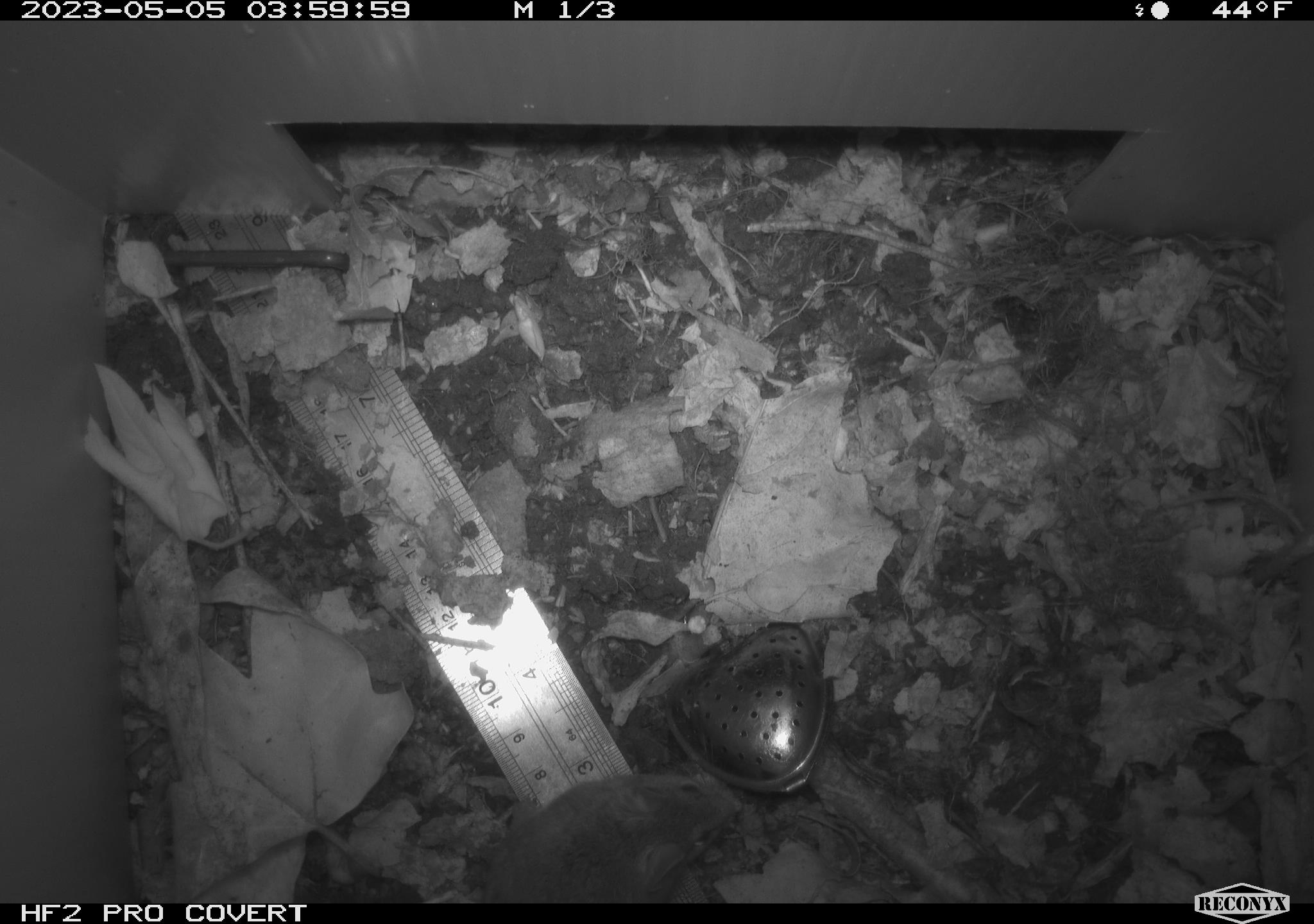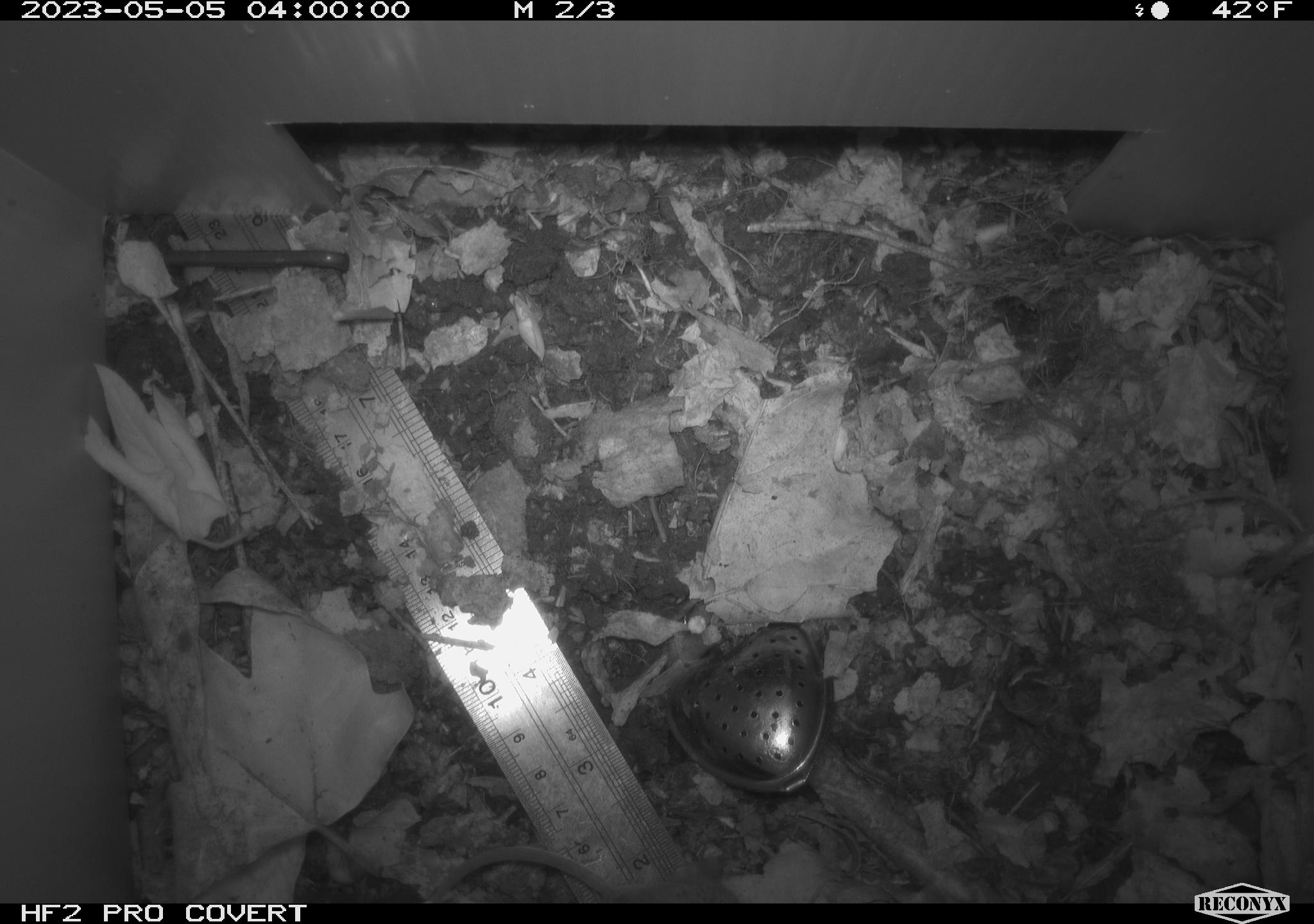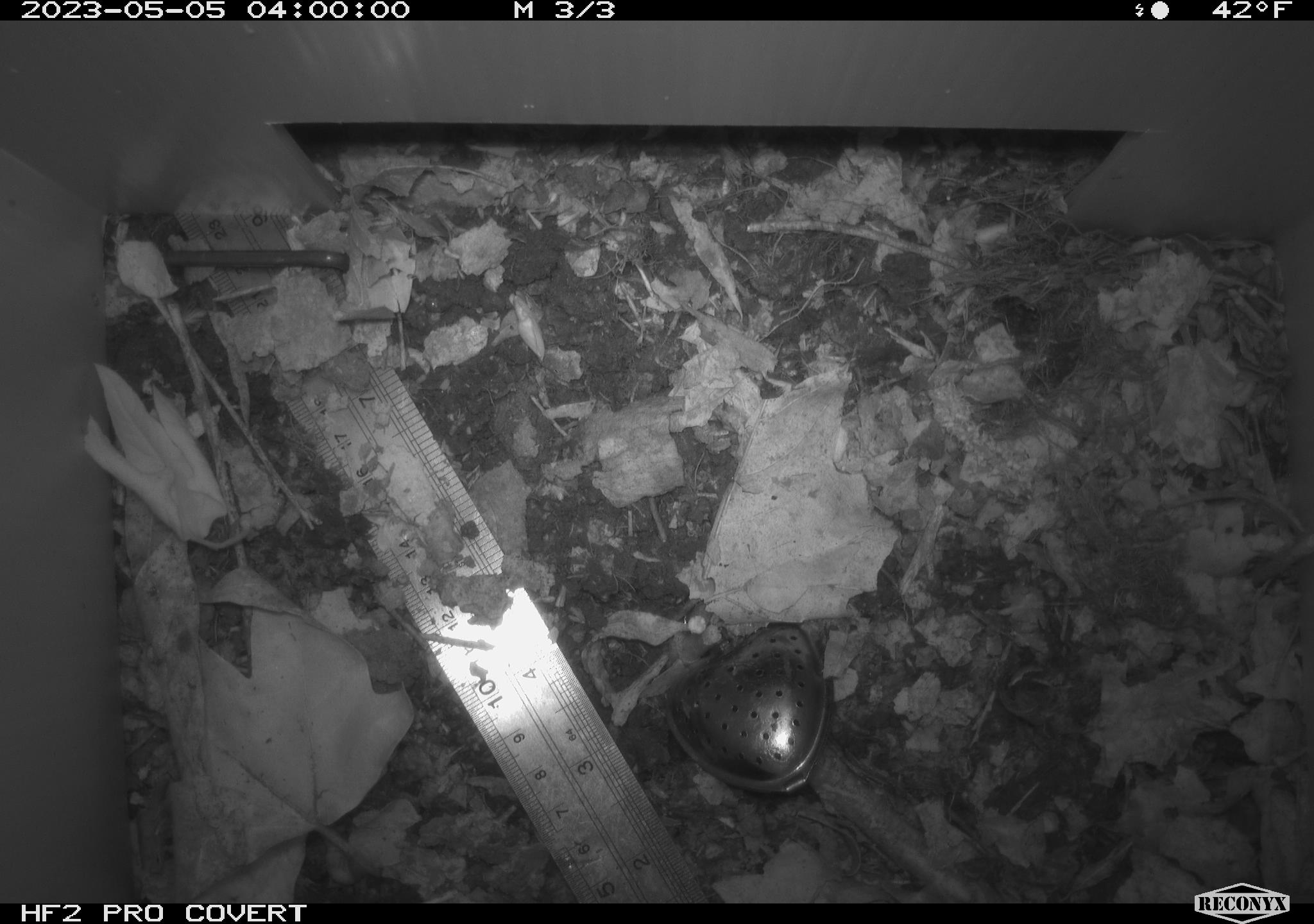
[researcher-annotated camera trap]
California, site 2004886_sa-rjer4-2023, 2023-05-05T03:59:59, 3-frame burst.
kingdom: Animalia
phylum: Chordata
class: Mammalia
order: Rodentia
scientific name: Rodentia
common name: mouse species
Mouse species (Rodentia).